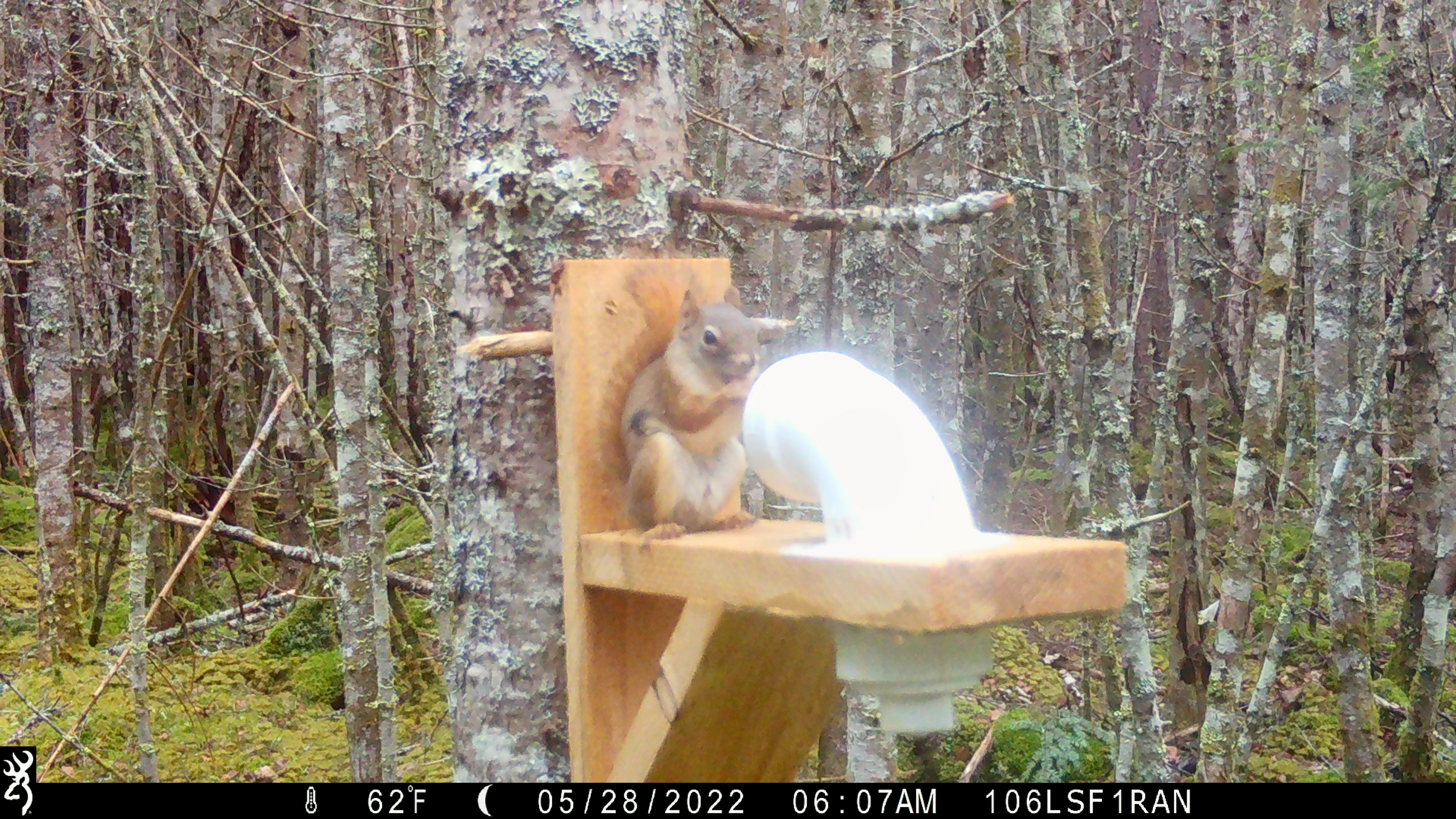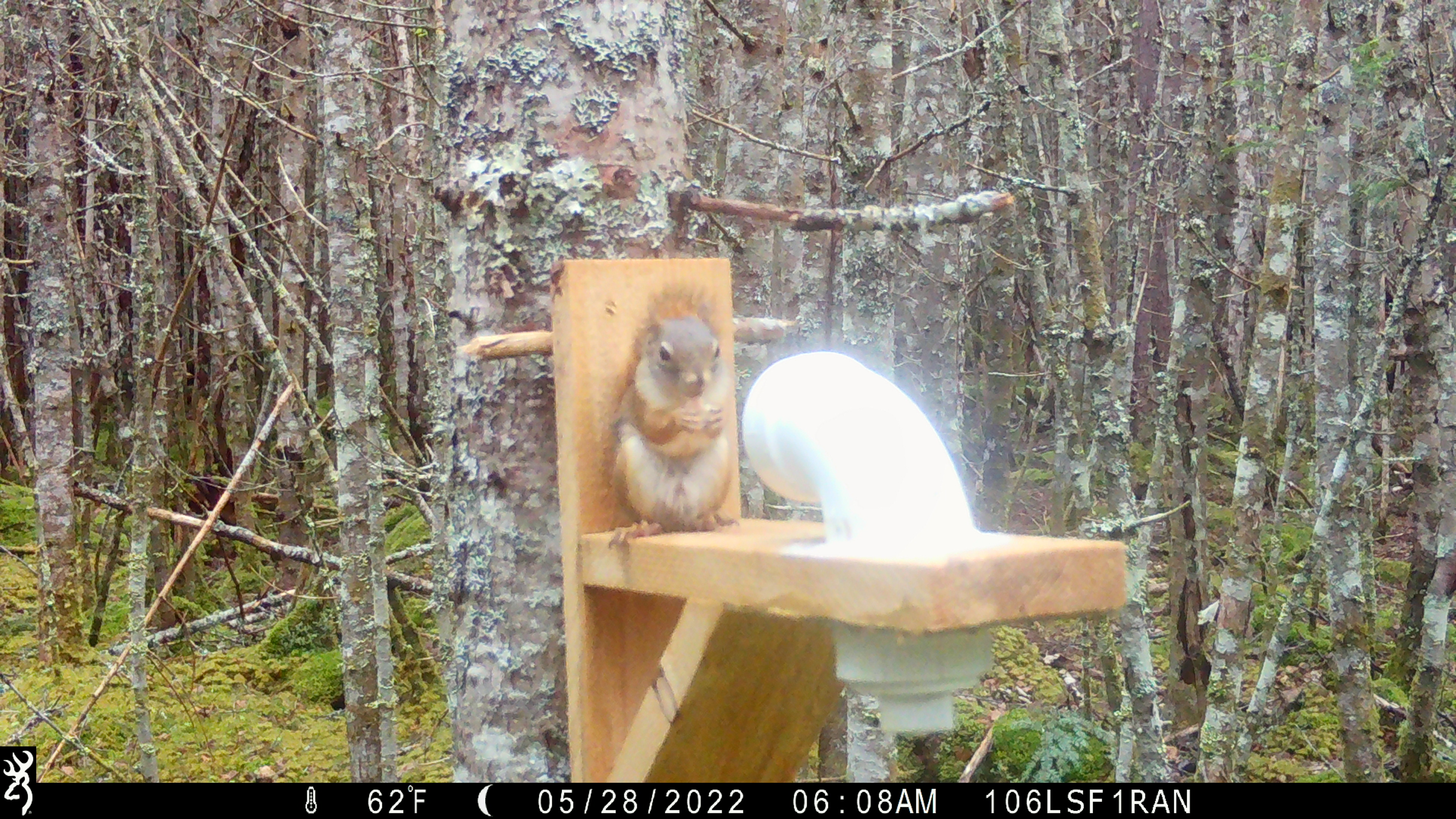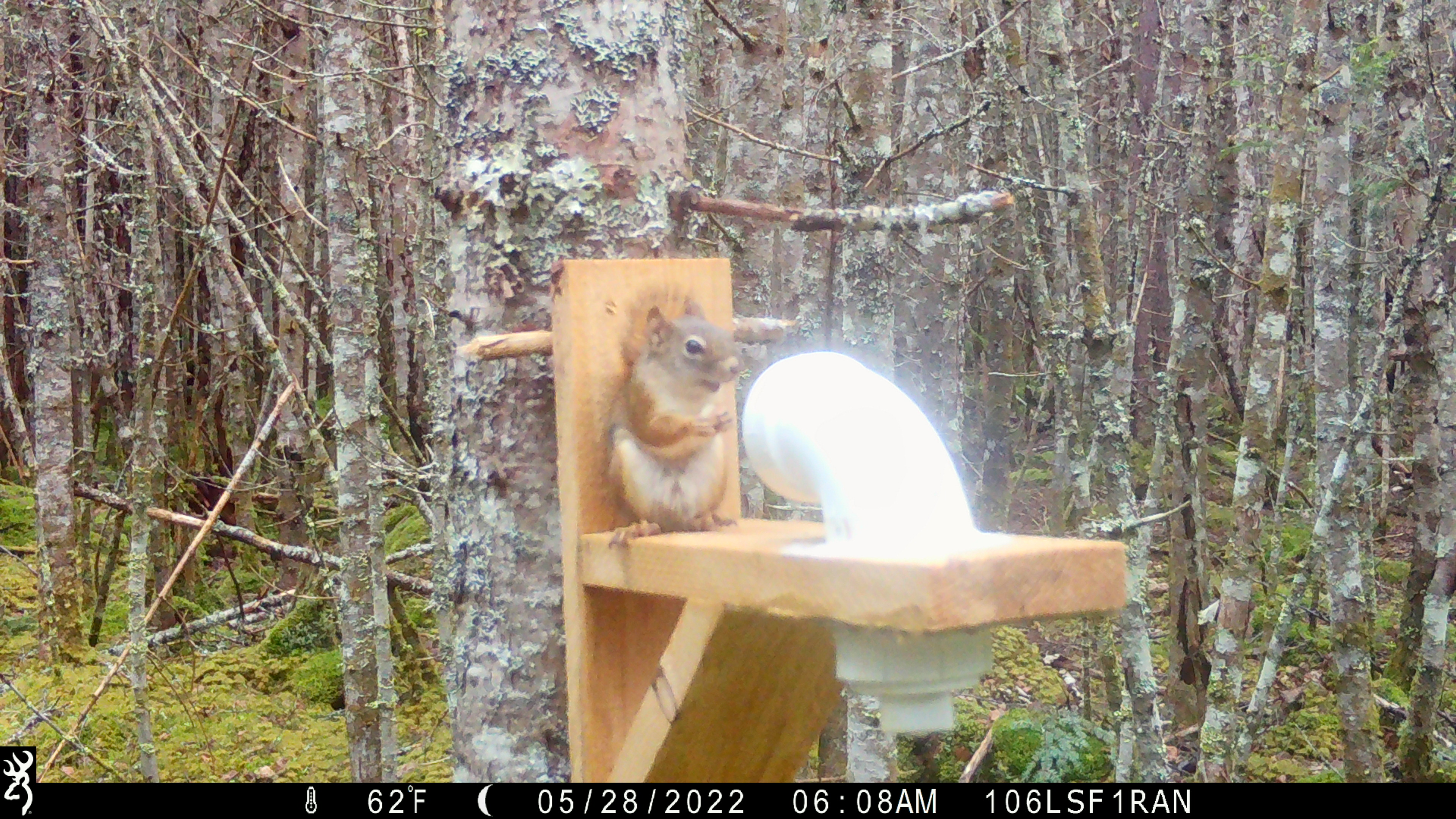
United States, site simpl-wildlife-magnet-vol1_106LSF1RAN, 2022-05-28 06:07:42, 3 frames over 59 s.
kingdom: Animalia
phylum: Chordata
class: Mammalia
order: Rodentia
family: Sciuridae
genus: Tamiasciurus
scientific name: Tamiasciurus hudsonicus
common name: red squirrel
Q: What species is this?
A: Red squirrel (Tamiasciurus hudsonicus).